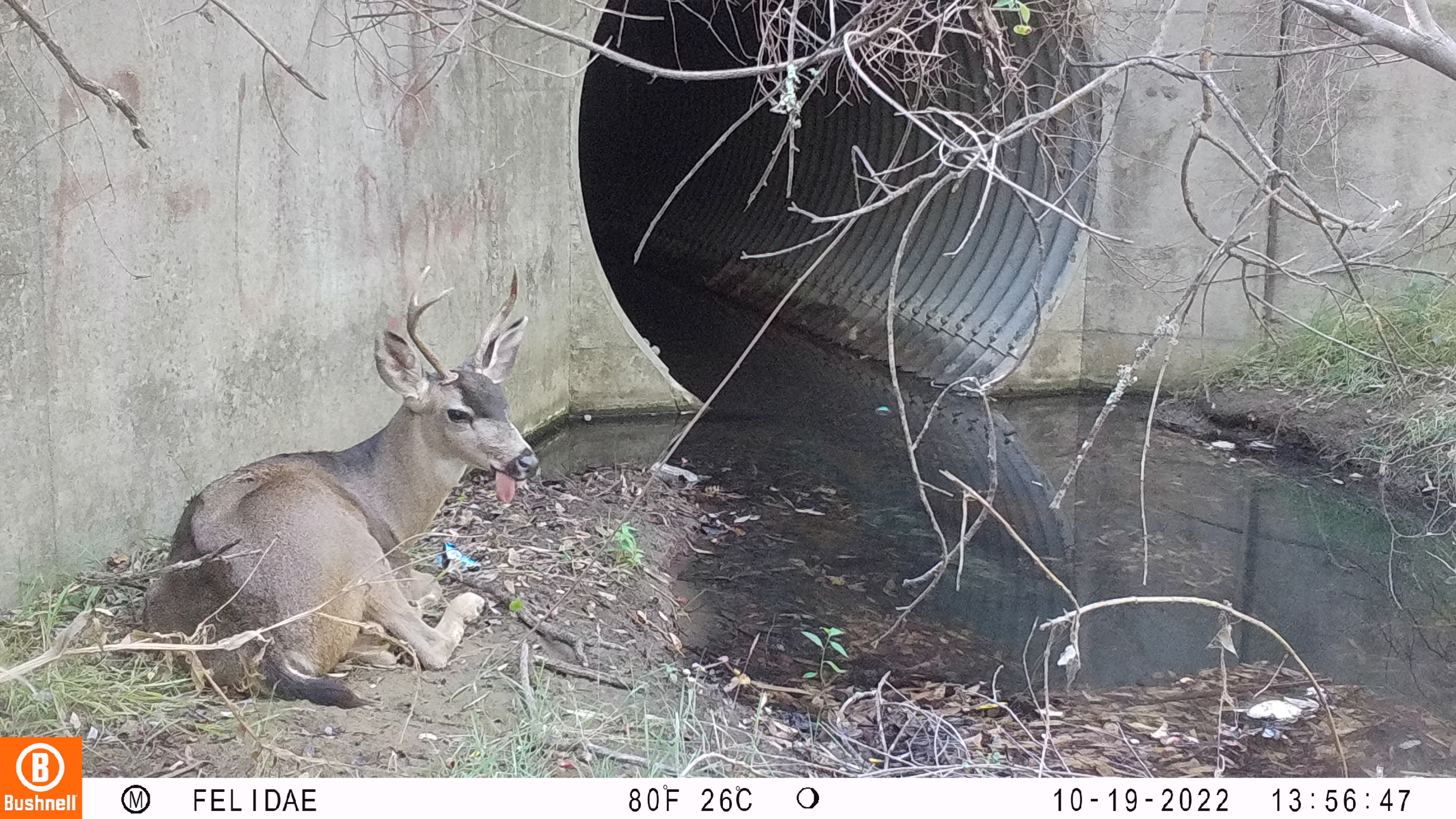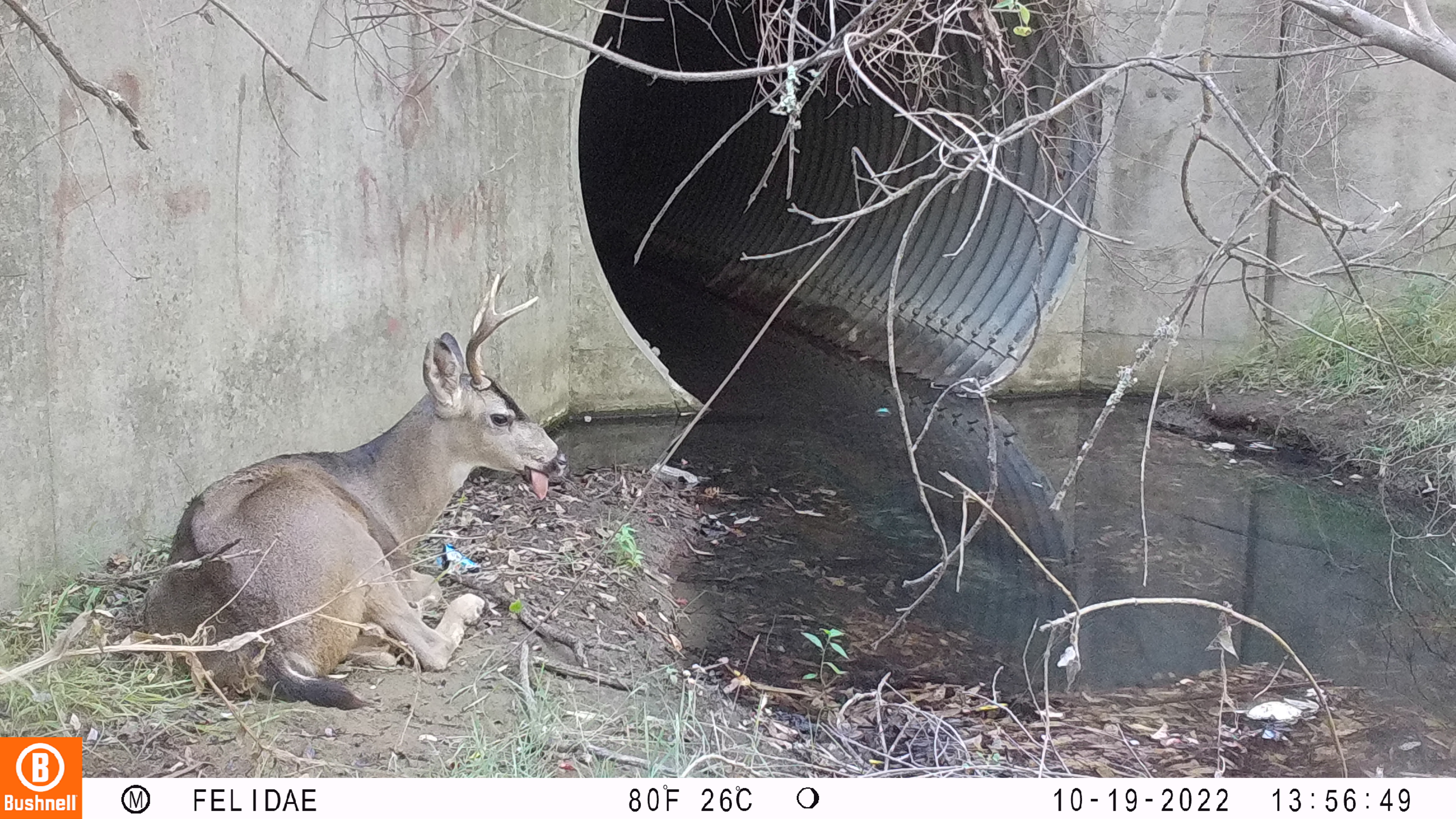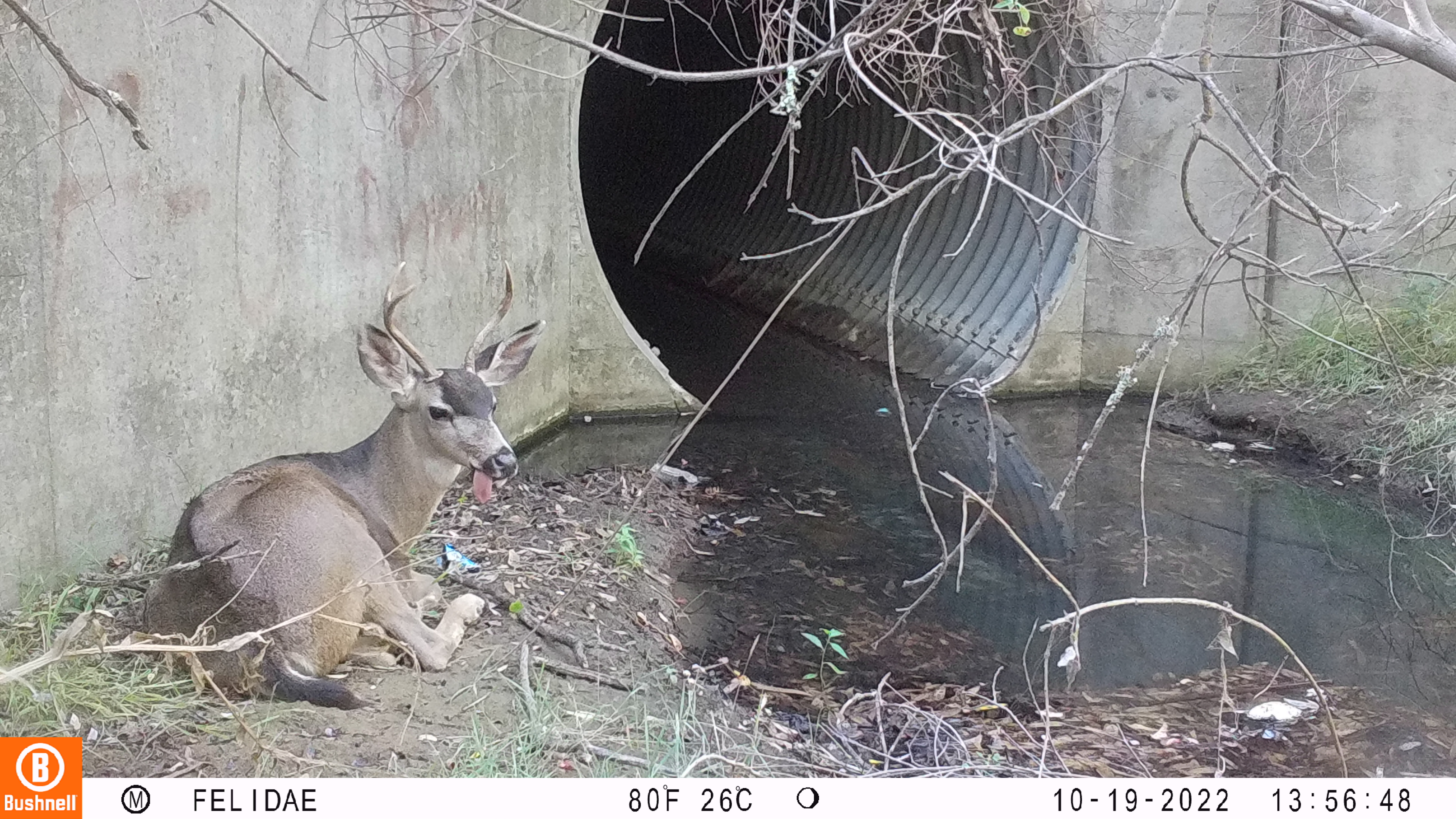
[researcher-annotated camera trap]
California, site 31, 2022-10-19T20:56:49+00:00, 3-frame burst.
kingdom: Animalia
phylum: Chordata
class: Mammalia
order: Artiodactyla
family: Cervidae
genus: Odocoileus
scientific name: Odocoileus hemionus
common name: mule deer